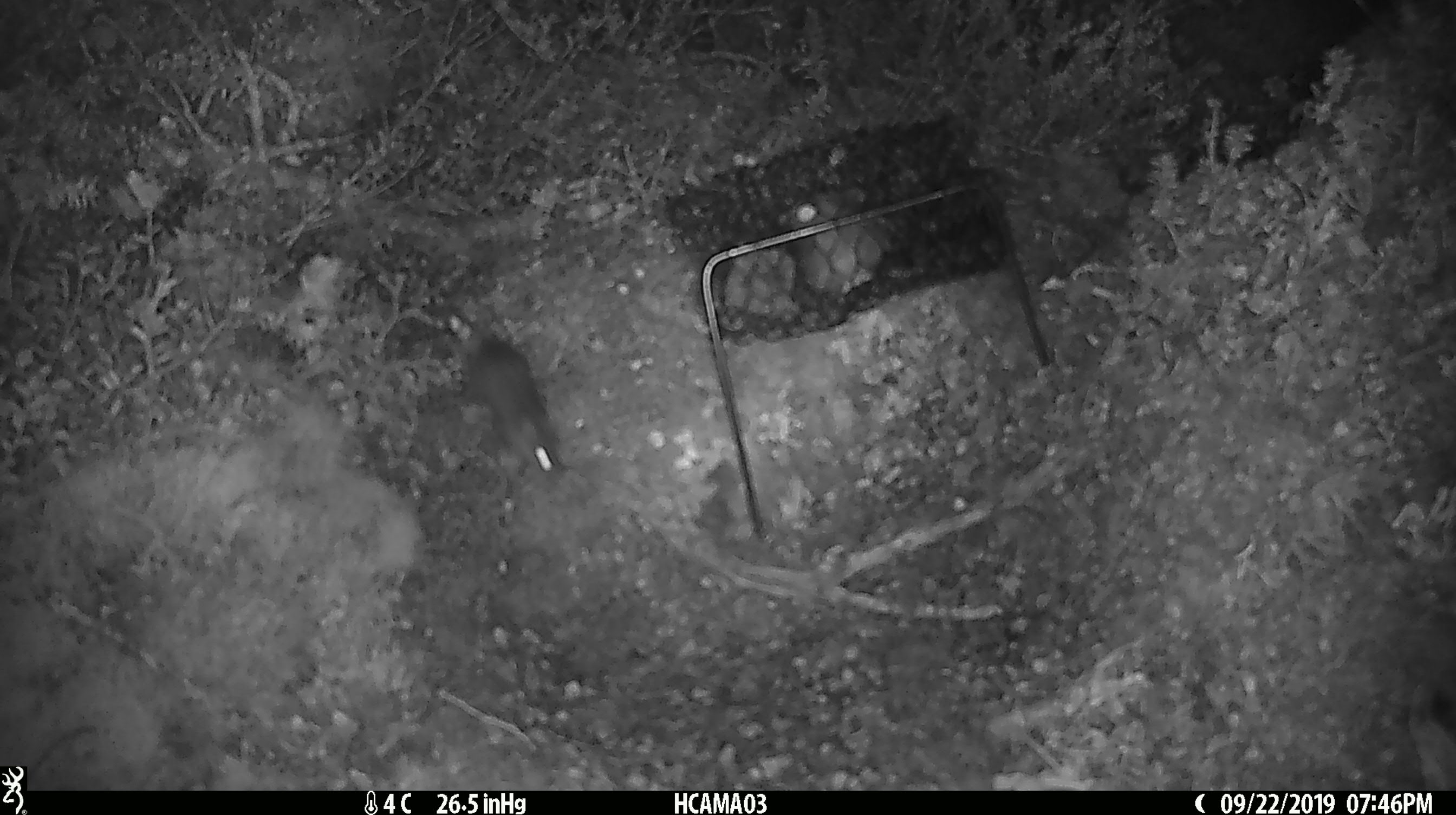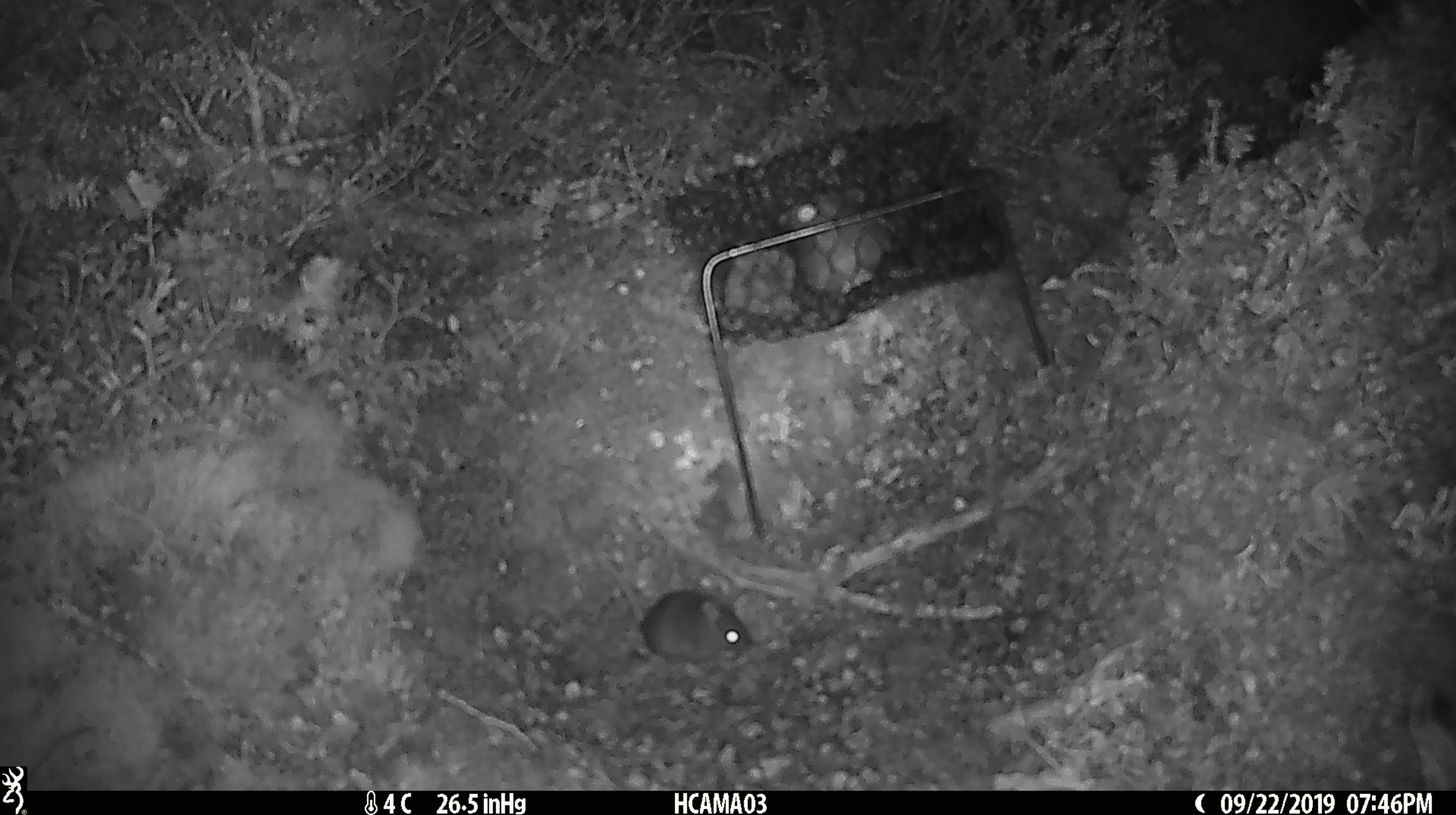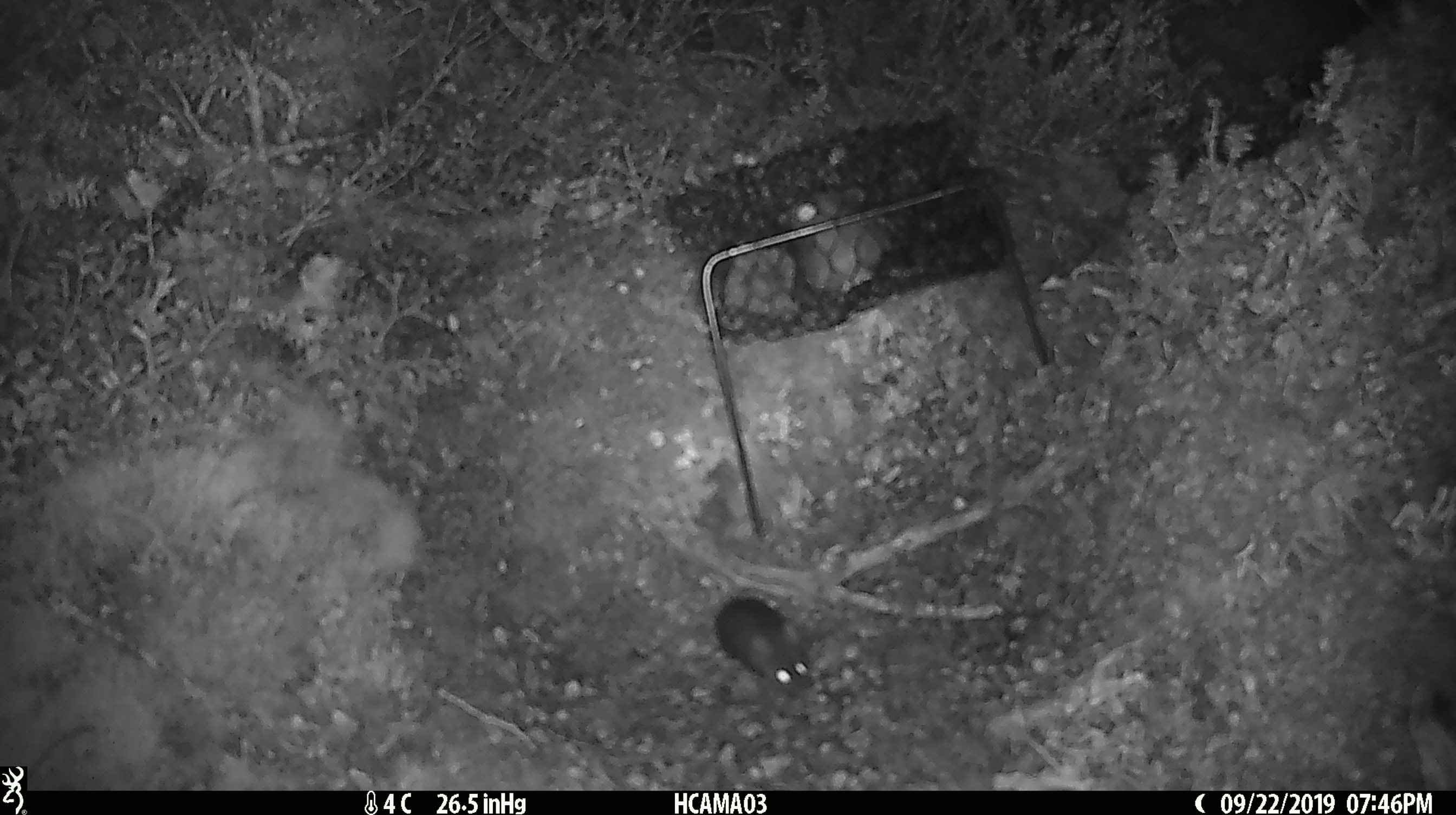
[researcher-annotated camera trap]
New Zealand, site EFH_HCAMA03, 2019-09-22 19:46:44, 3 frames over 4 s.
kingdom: Animalia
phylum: Chordata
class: Mammalia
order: Rodentia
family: Muridae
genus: Mus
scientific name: Mus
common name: mouse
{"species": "mouse (Mus)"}